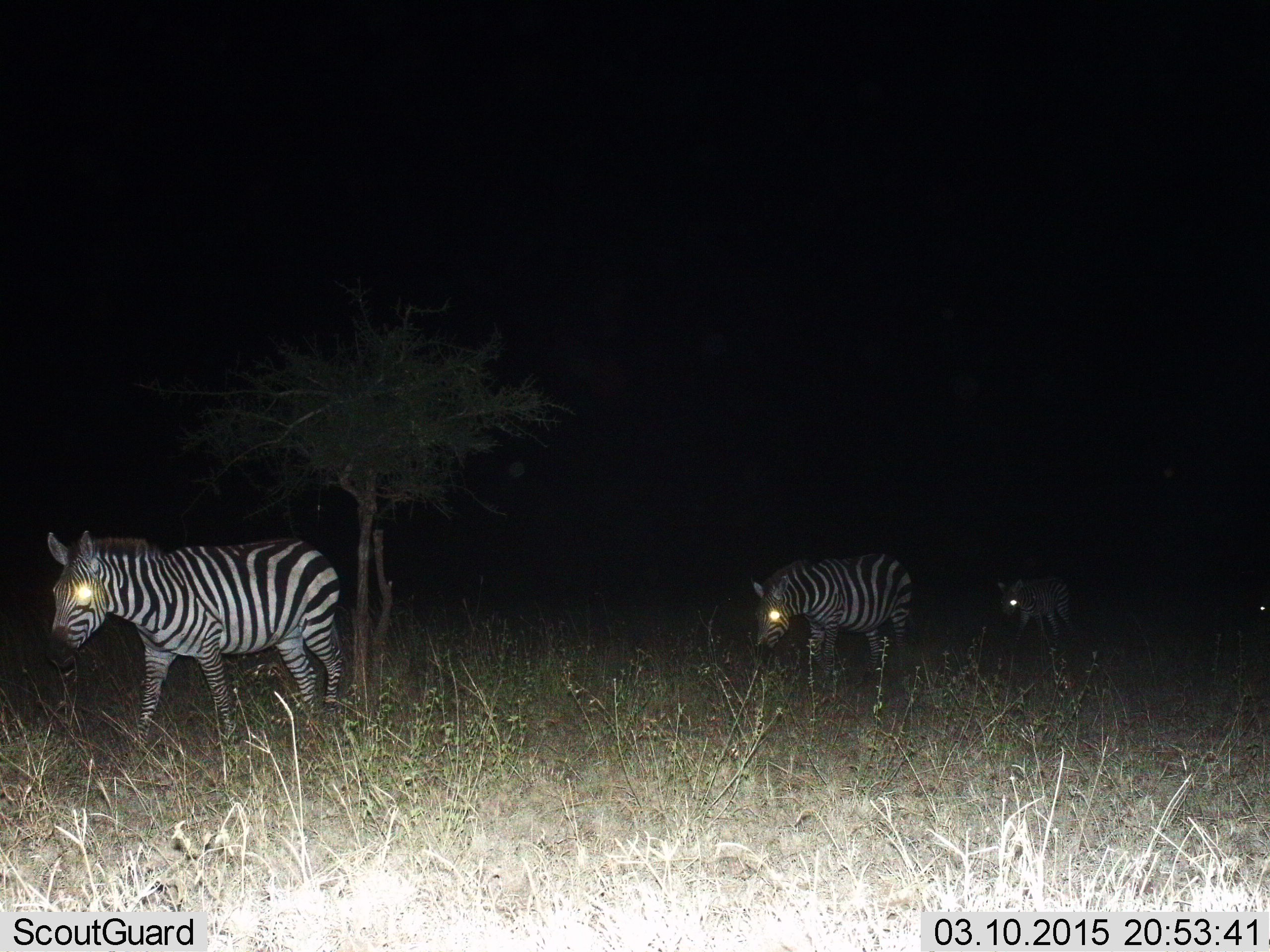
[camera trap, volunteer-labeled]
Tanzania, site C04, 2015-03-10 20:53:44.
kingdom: Animalia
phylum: Chordata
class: Mammalia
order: Perissodactyla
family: Equidae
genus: Equus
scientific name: Equus quagga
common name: plains zebra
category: zebra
Zebra (plains zebra) (Equus quagga), count 3. Behavior (volunteer vote fractions): standing 10%, resting 0%, moving 90%, interacting 0%. Young present (vote fraction): 0%. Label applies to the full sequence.